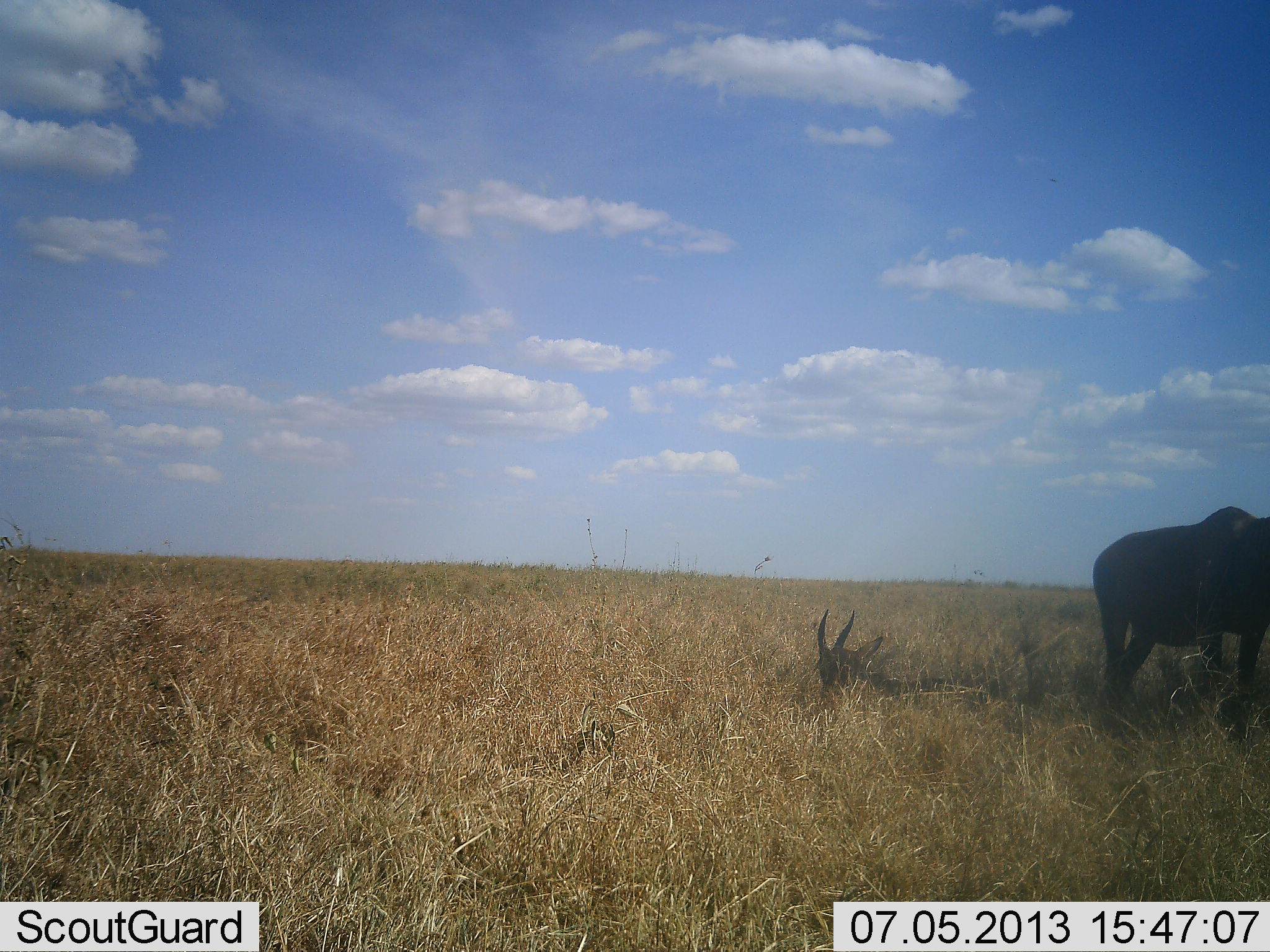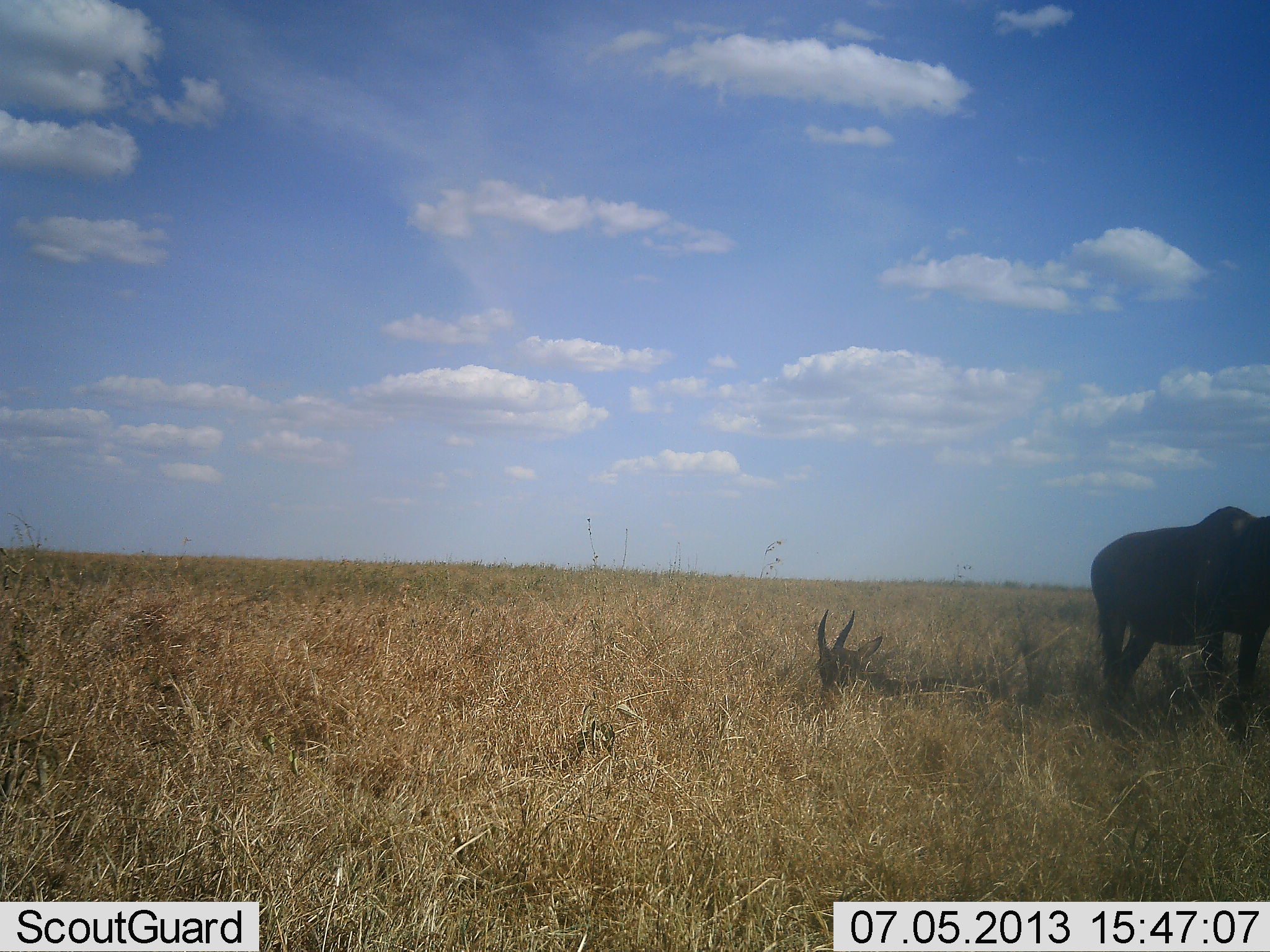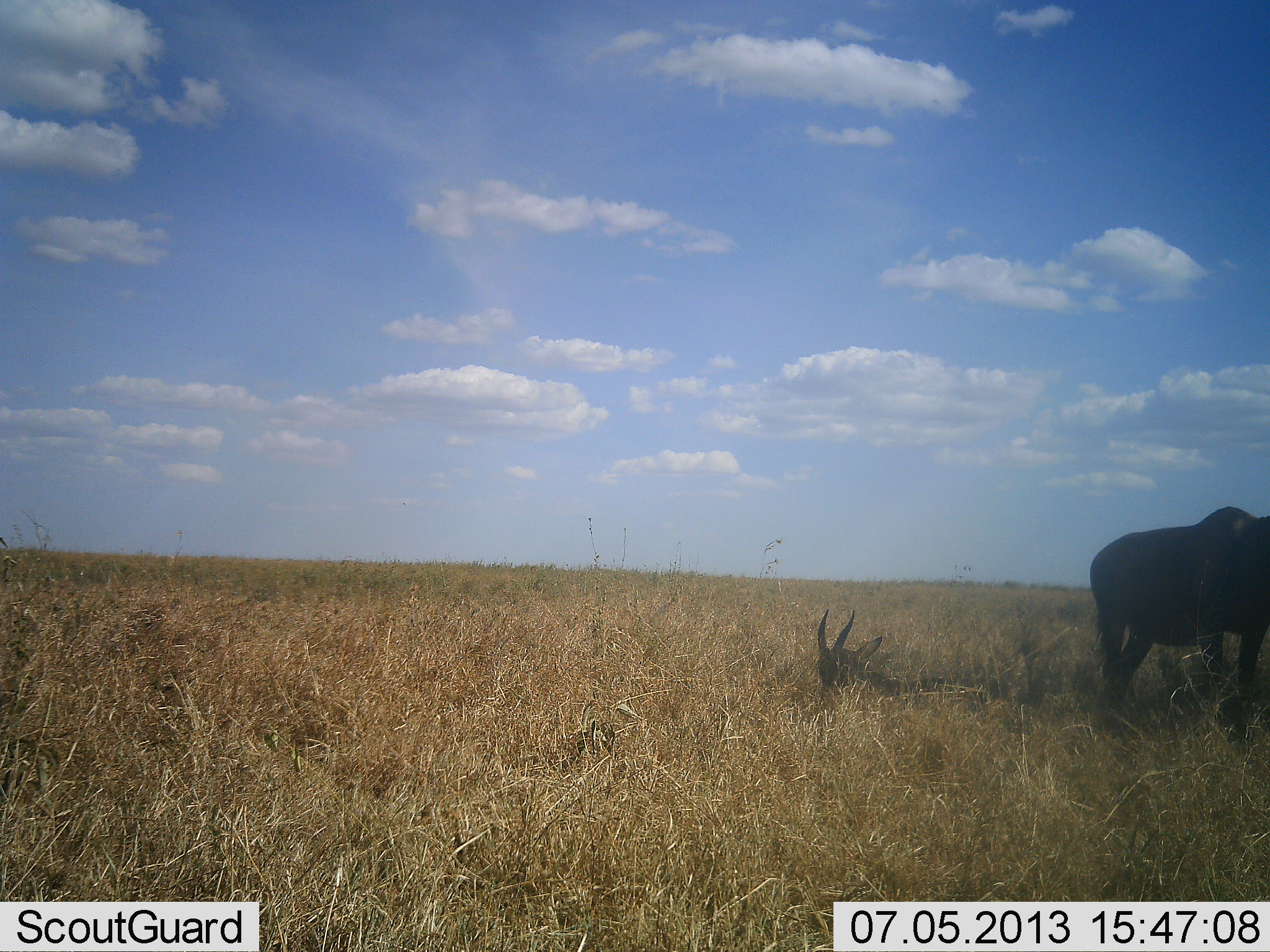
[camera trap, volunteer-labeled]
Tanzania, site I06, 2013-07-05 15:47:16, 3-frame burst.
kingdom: Animalia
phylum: Chordata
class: Mammalia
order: Artiodactyla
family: Bovidae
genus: Tragelaphus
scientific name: Tragelaphus oryx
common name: eland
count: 2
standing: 86%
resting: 57%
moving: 0%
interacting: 0%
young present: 14%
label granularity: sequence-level